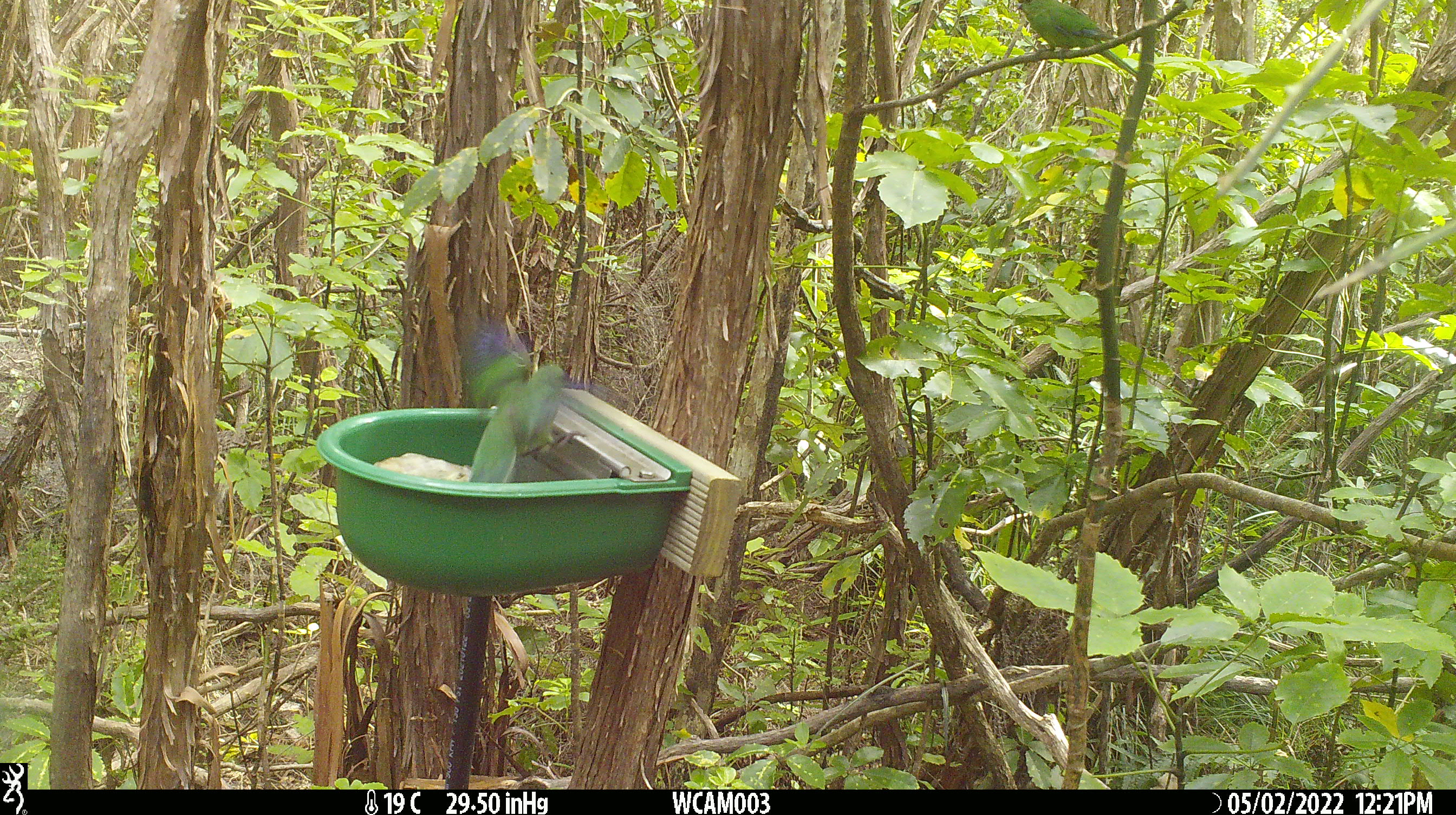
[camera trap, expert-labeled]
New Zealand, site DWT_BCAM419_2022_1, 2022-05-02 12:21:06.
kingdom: Animalia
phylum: Chordata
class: Aves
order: Psittaciformes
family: Psittaculidae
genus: Cyanoramphus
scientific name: Cyanoramphus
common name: parakeet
Parakeet (Cyanoramphus).